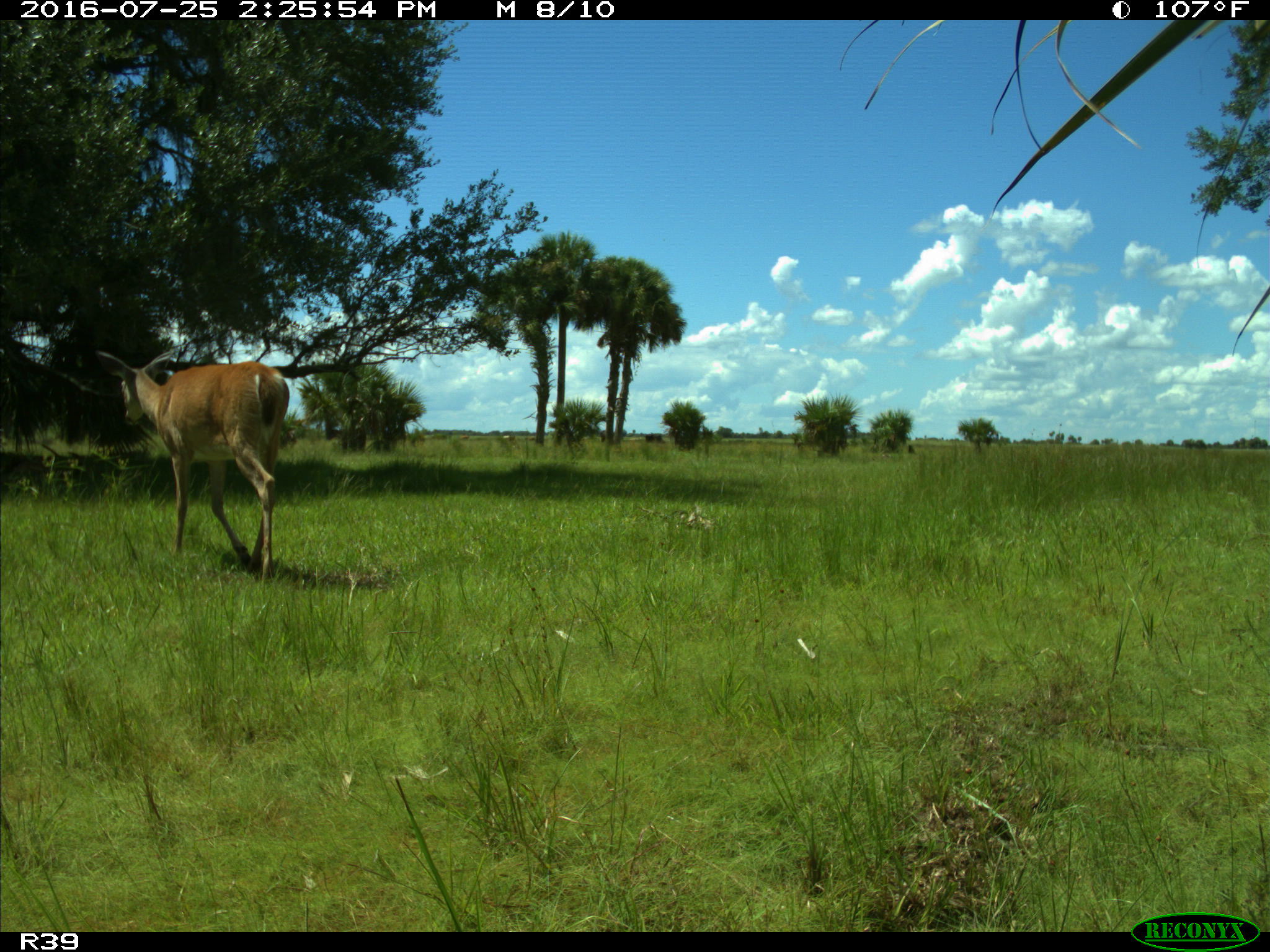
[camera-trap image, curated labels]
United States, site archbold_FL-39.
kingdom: Animalia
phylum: Chordata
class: Mammalia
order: Artiodactyla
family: Cervidae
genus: Odocoileus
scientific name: Odocoileus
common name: deer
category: unidentified deer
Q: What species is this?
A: Unidentified deer (deer) (Odocoileus).